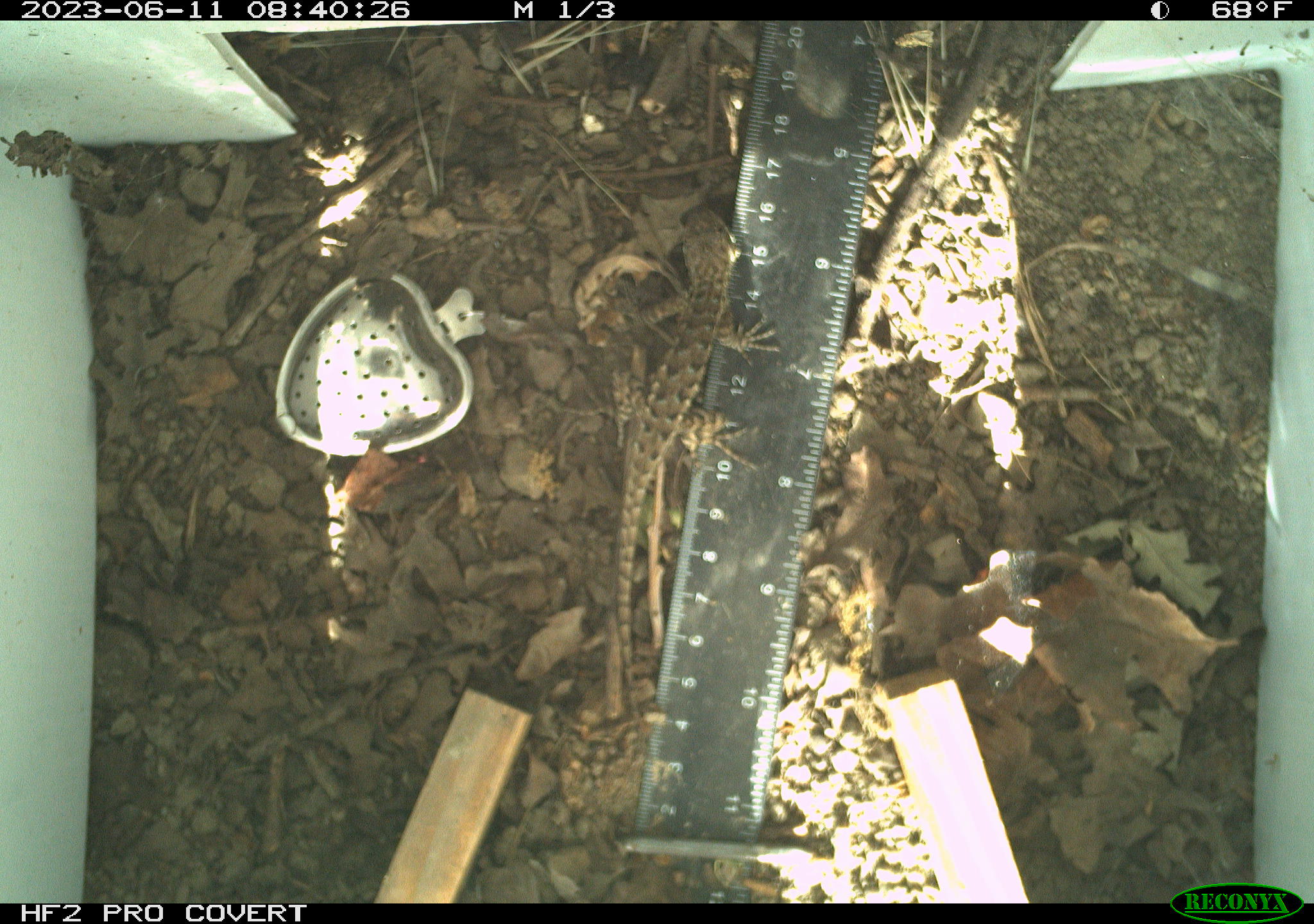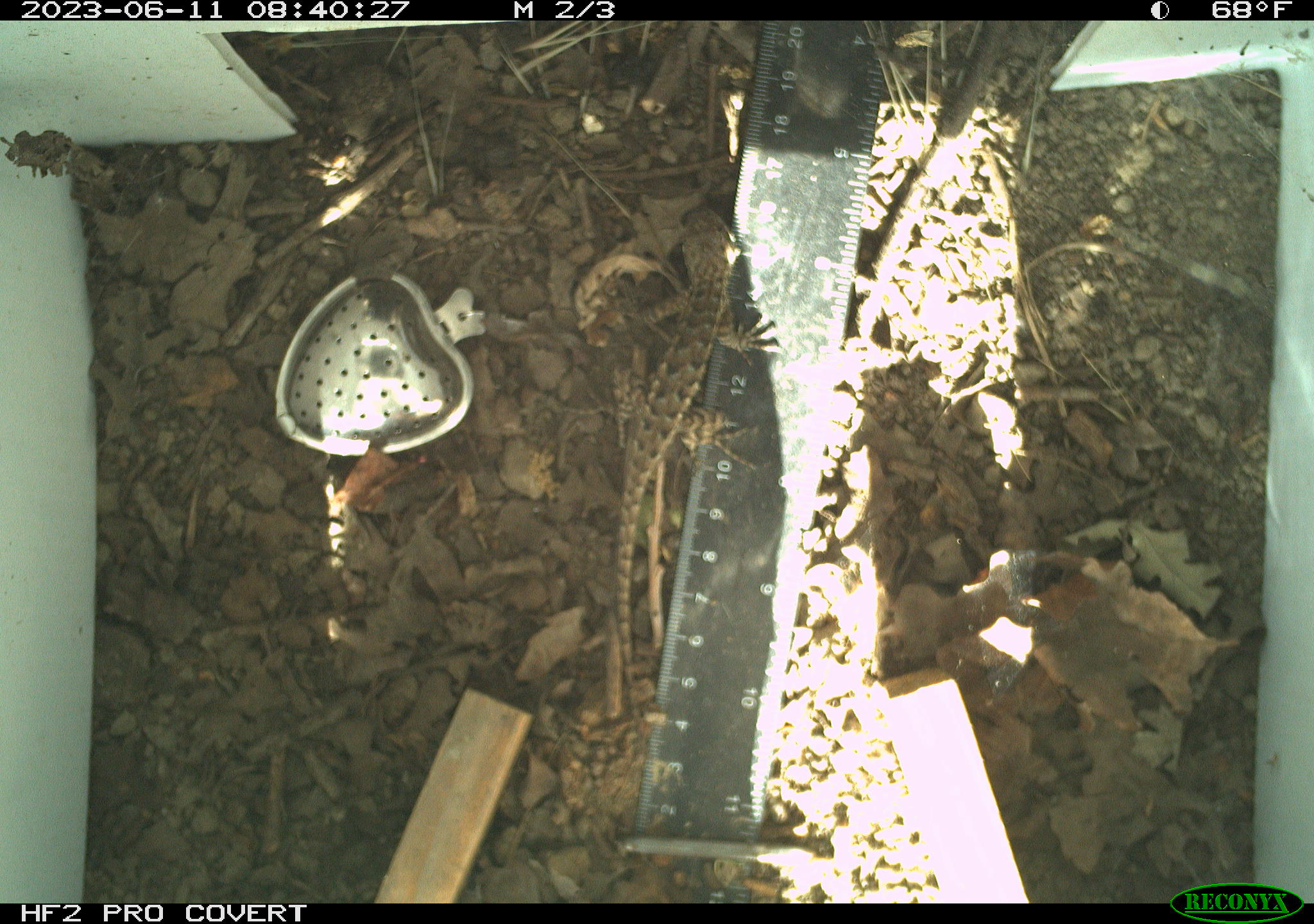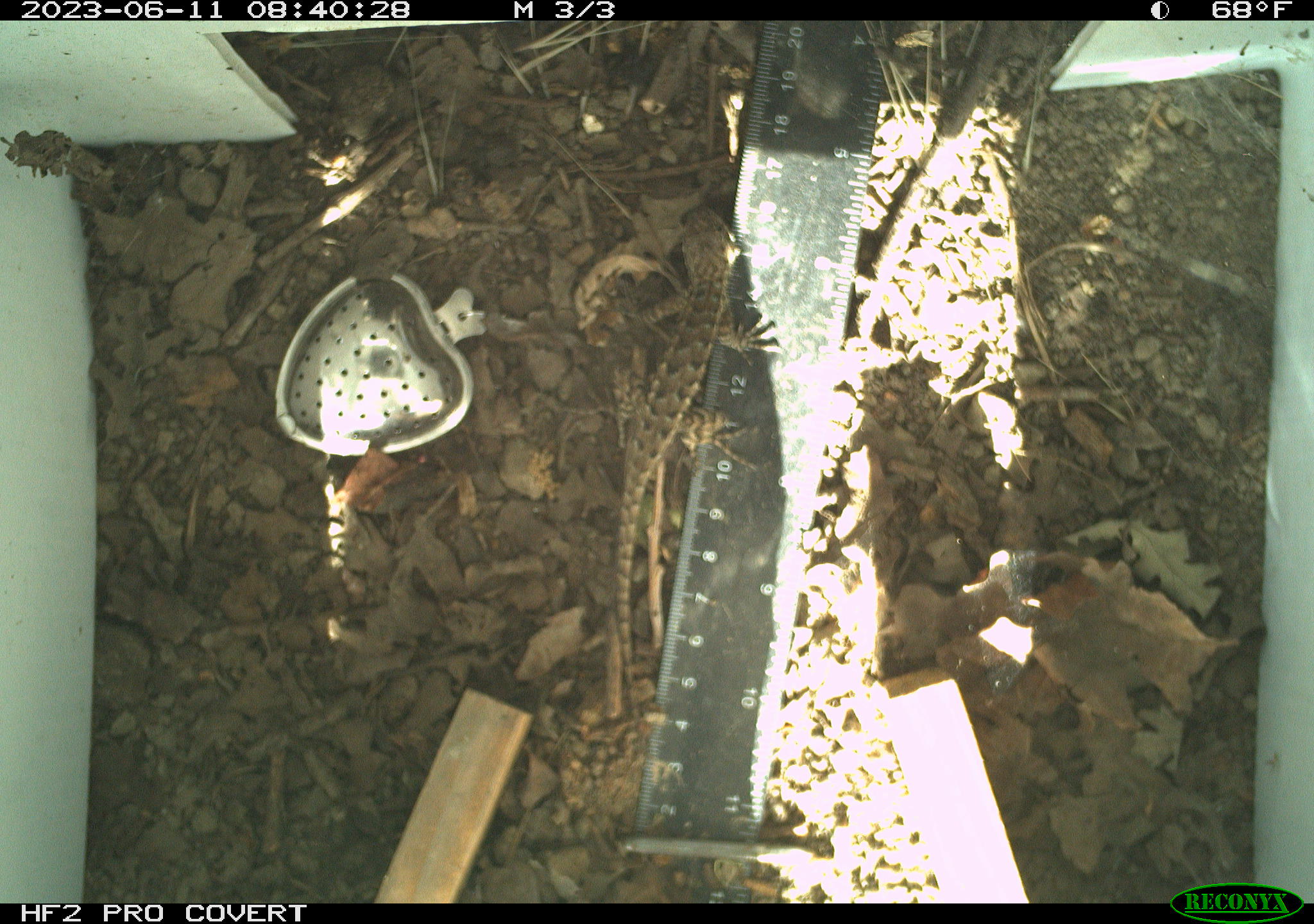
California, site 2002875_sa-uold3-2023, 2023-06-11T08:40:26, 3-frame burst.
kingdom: Animalia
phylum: Chordata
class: Reptilia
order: Squamata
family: Phrynosomatidae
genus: Sceloporus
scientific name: Sceloporus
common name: spiny lizards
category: sceloporus species